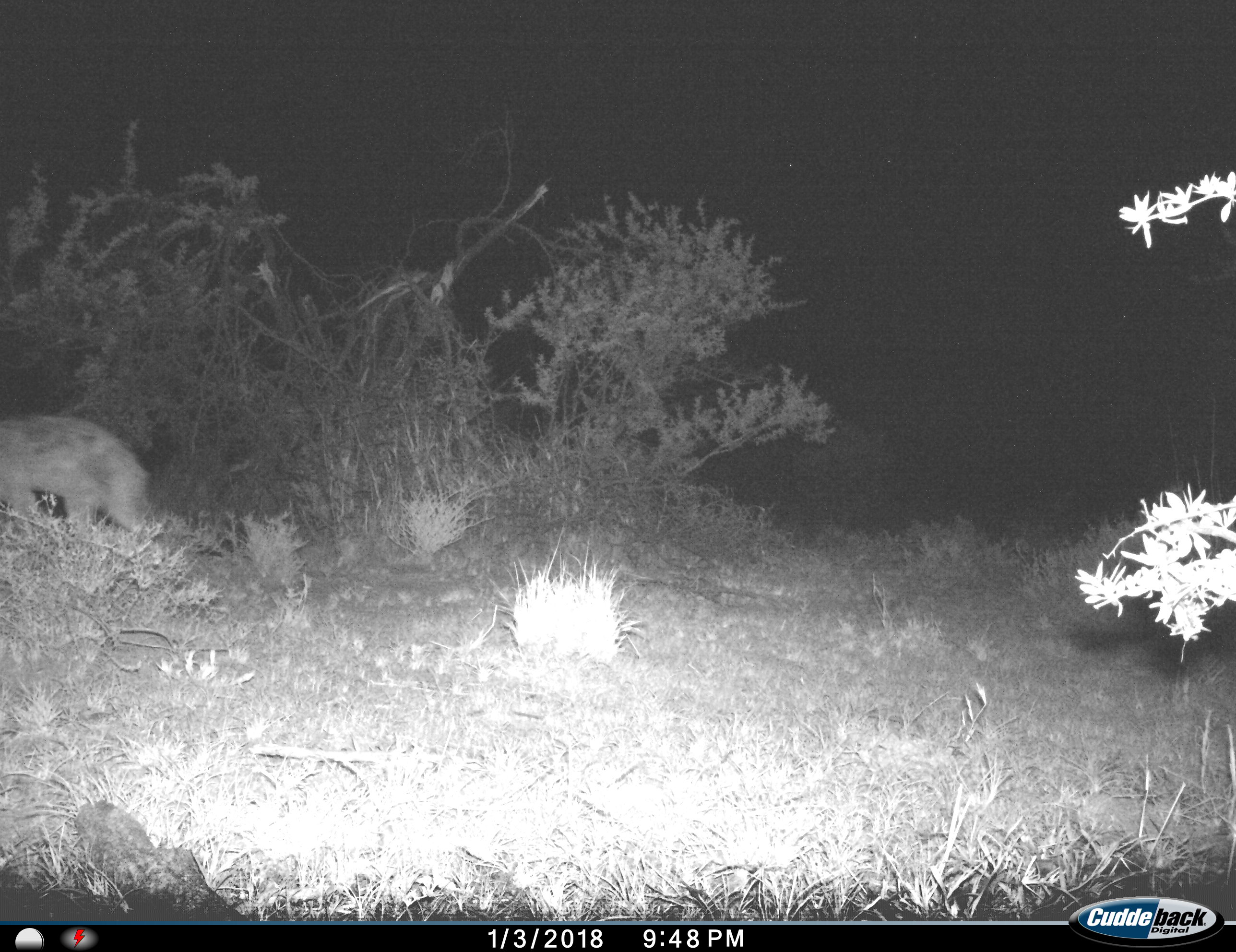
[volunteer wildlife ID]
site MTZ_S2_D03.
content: unidentified animal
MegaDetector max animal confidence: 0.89